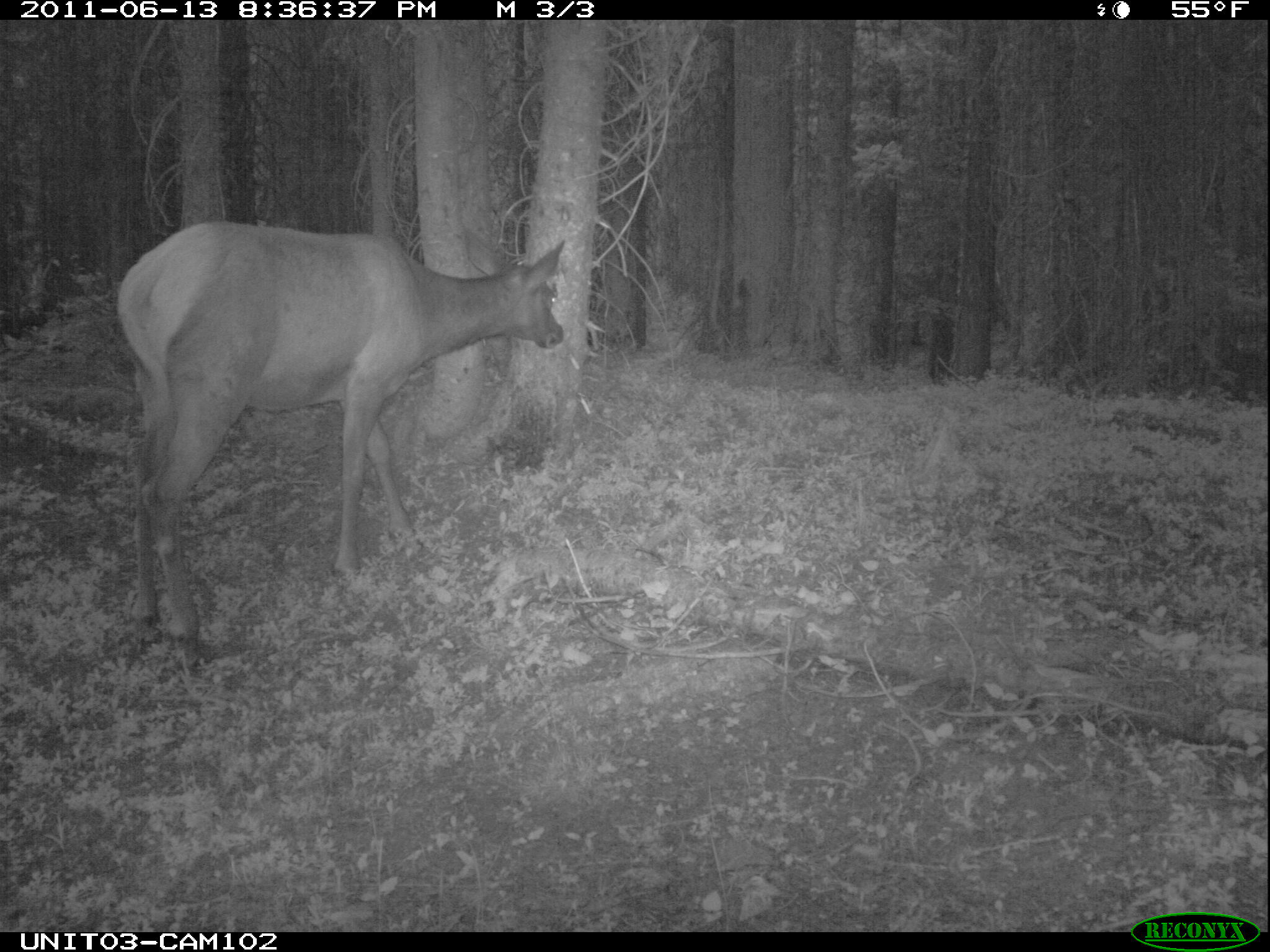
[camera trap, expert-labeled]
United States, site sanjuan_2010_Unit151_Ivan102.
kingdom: Animalia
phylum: Chordata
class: Mammalia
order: Artiodactyla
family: Cervidae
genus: Cervus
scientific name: Cervus elaphus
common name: red deer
Cervus elaphus (red deer).